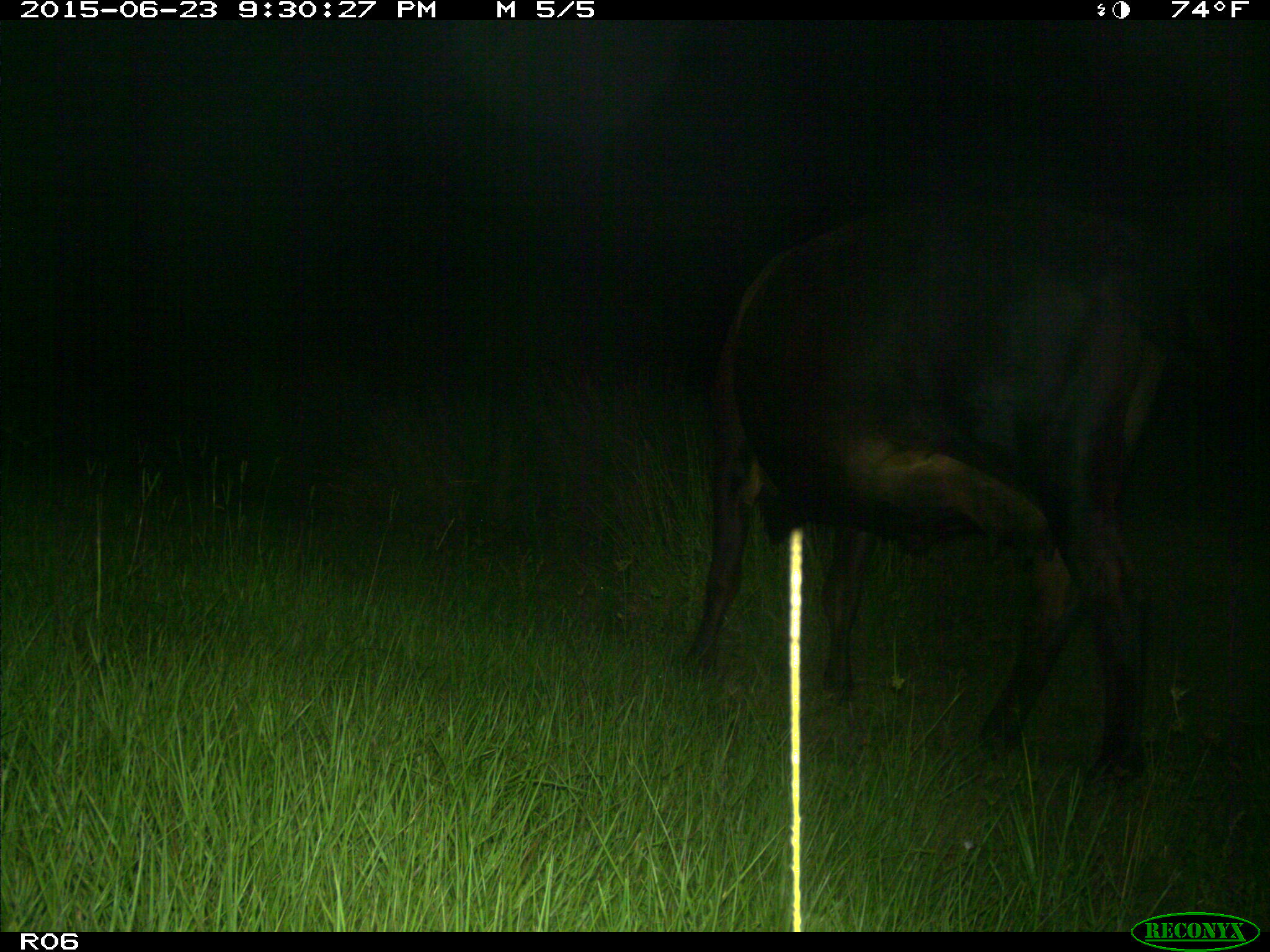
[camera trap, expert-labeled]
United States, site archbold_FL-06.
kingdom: Animalia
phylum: Chordata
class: Mammalia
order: Artiodactyla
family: Bovidae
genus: Bos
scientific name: Bos taurus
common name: domestic cow